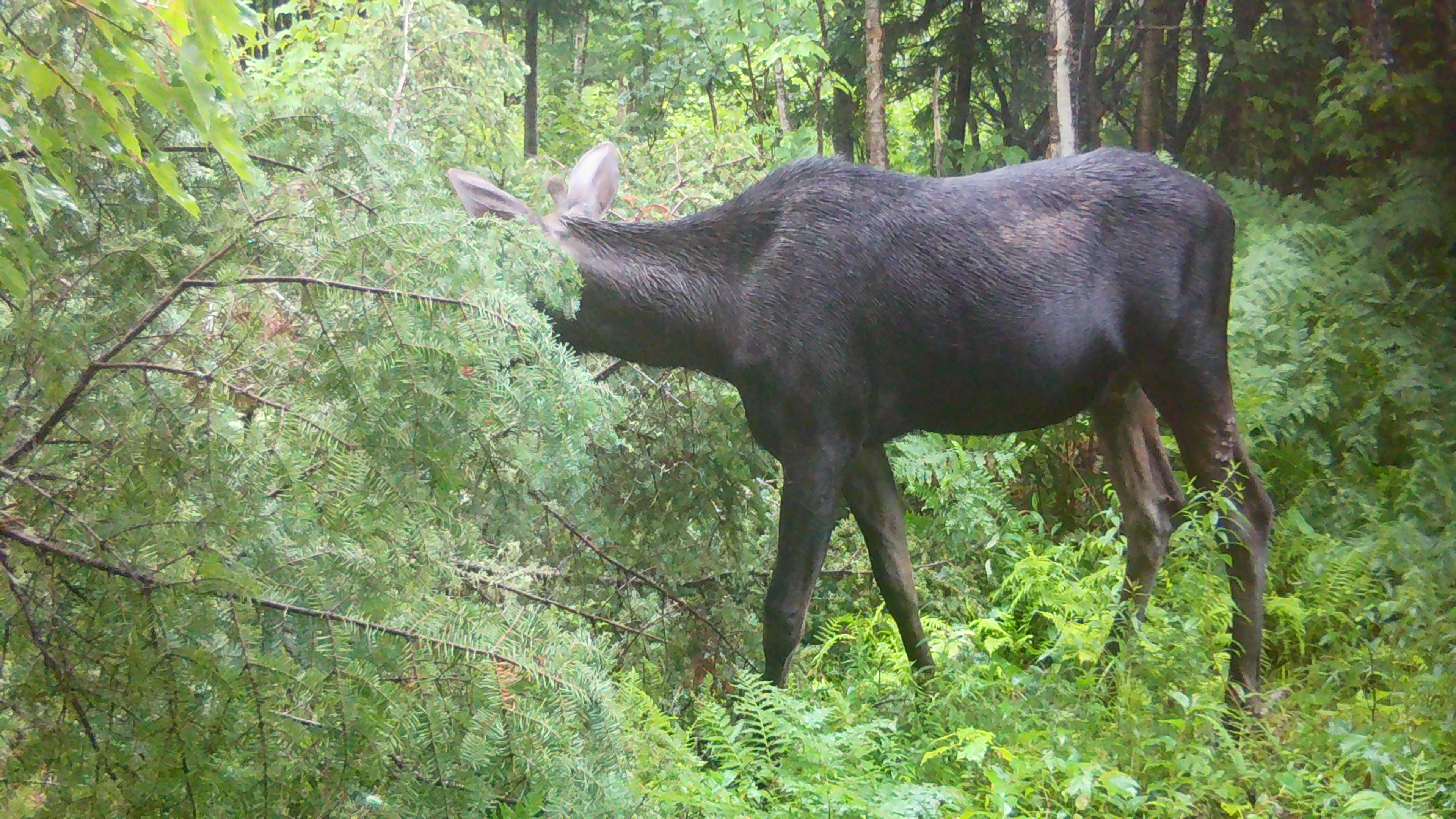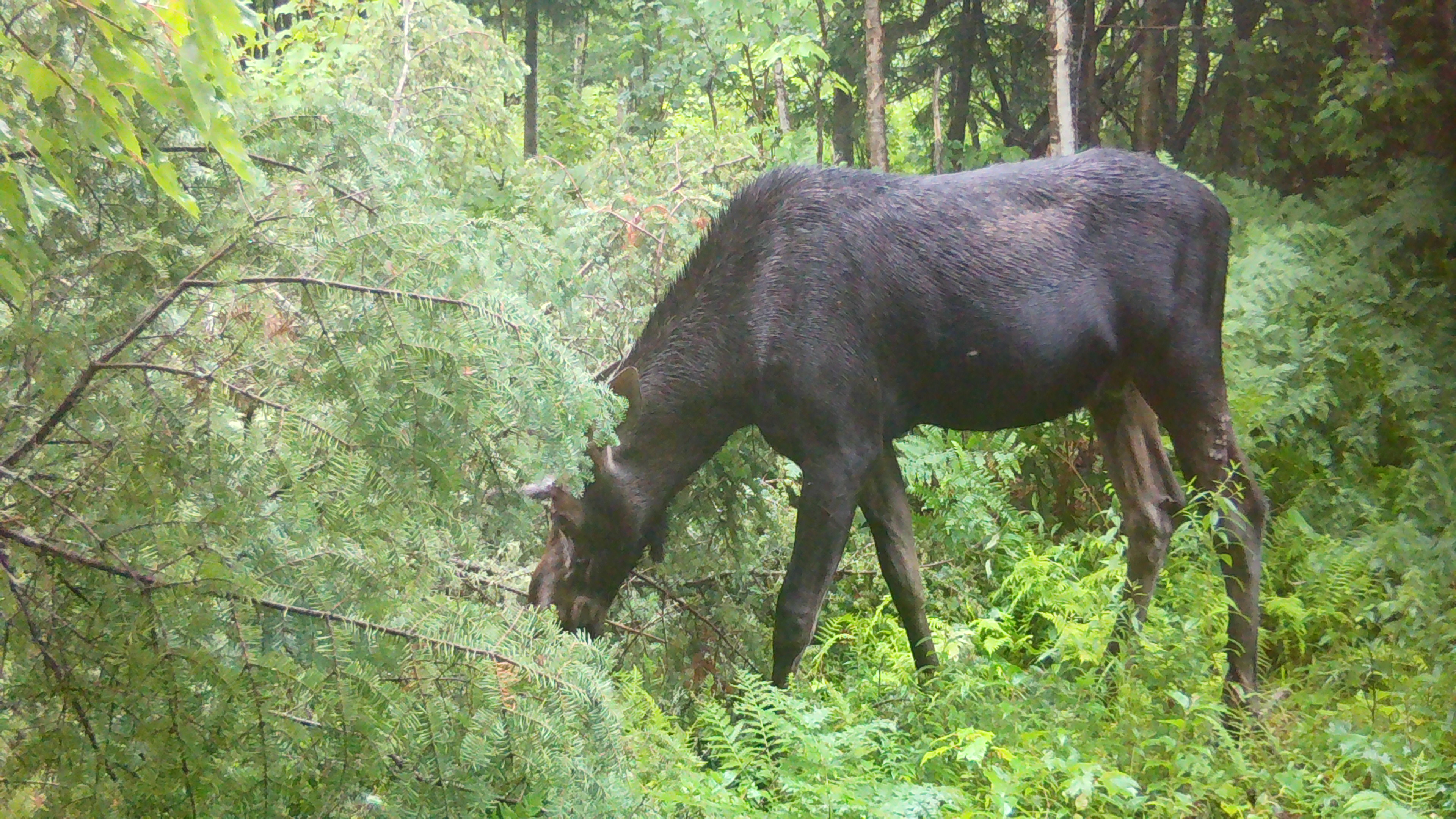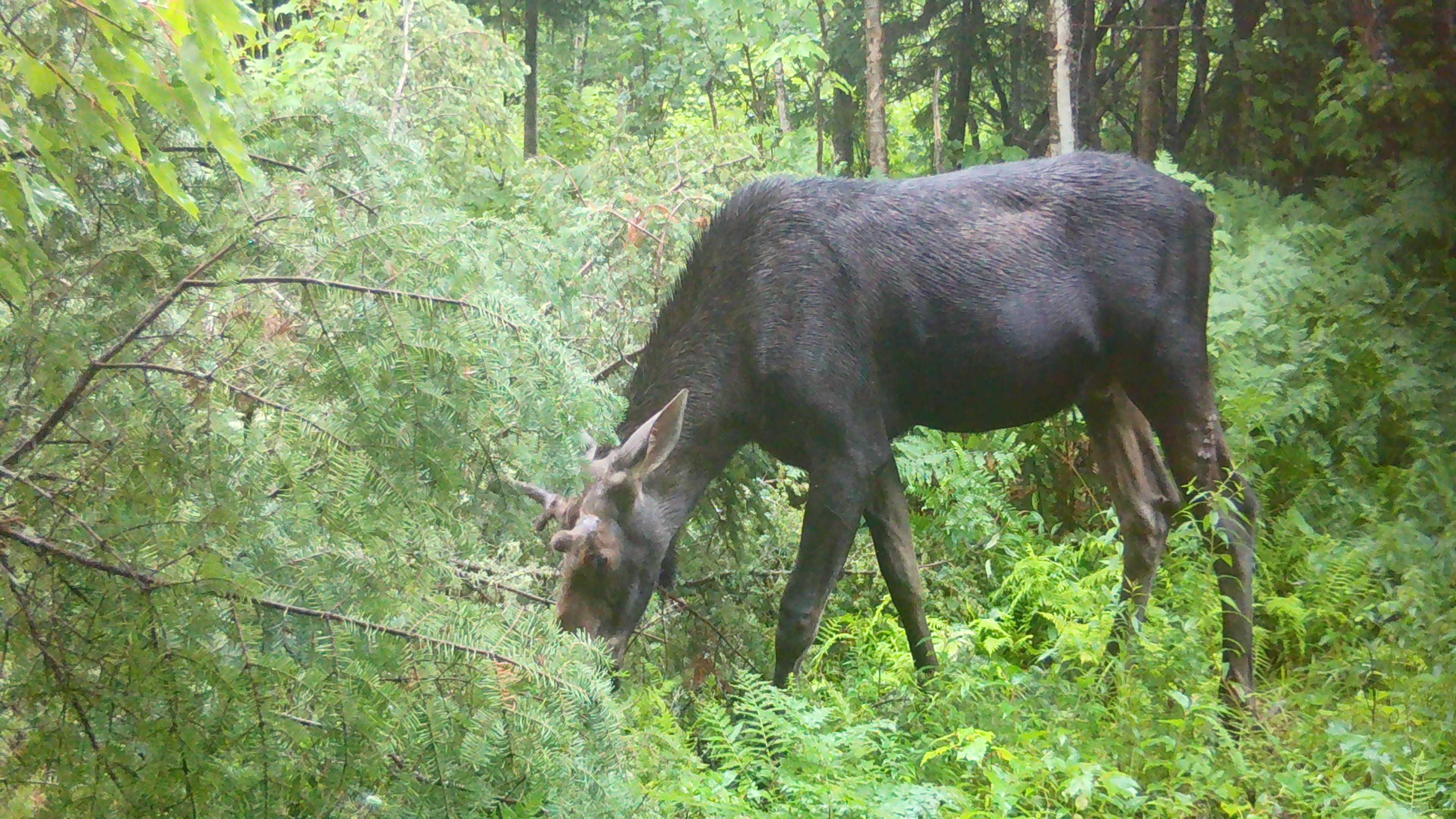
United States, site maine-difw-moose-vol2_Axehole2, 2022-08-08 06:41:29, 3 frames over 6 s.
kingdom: Animalia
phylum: Chordata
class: Mammalia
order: Artiodactyla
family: Cervidae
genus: Alces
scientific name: Alces alces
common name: moose